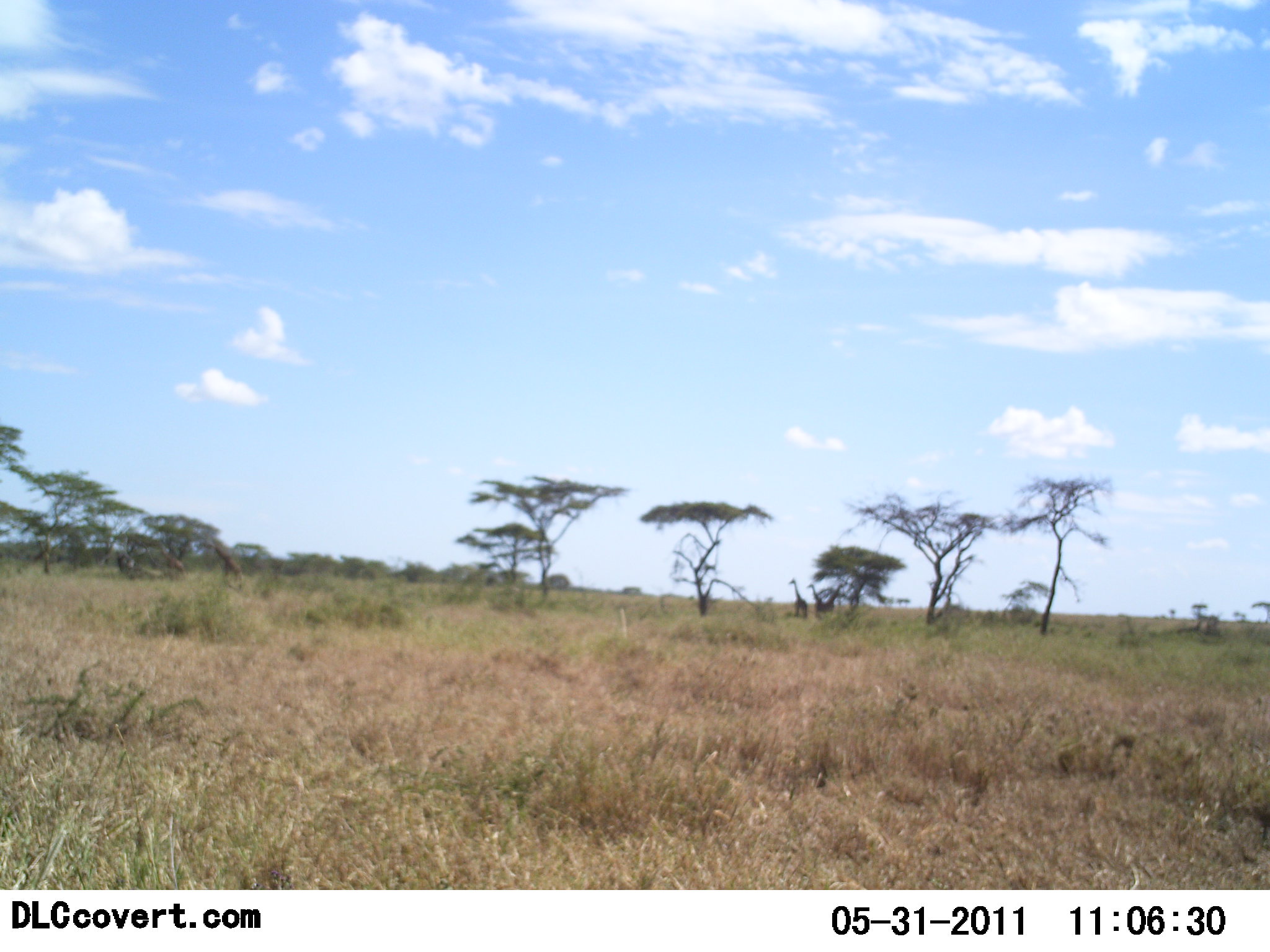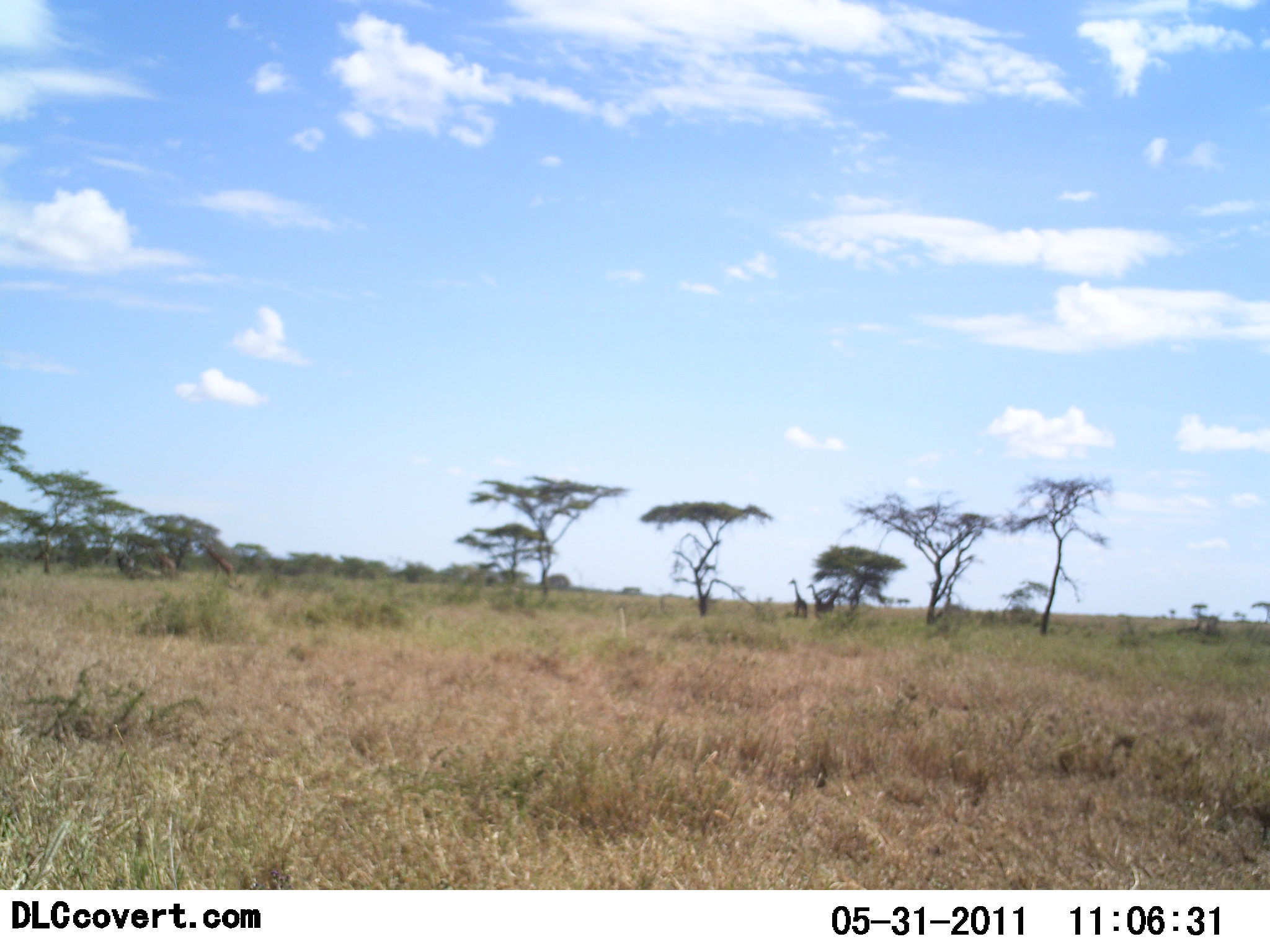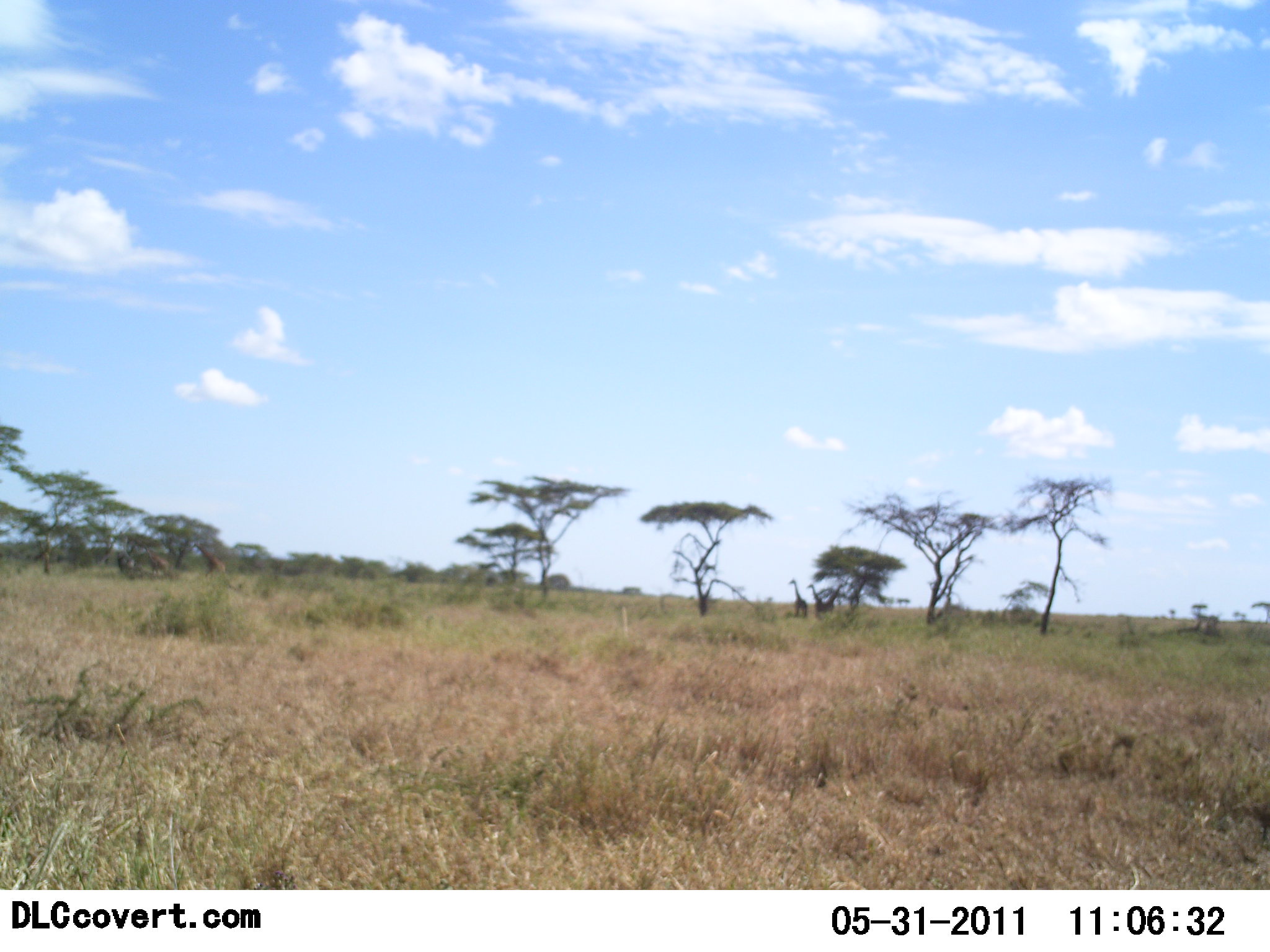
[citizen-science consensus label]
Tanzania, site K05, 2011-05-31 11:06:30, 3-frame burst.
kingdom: Animalia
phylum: Chordata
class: Mammalia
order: Artiodactyla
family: Giraffidae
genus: Giraffa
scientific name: Giraffa camelopardalis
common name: giraffe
Giraffe (Giraffa camelopardalis), count 4. Behavior (volunteer vote fractions): standing 80%, resting 10%, moving 90%, interacting 10%. Young present (vote fraction): 10%. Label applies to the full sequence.